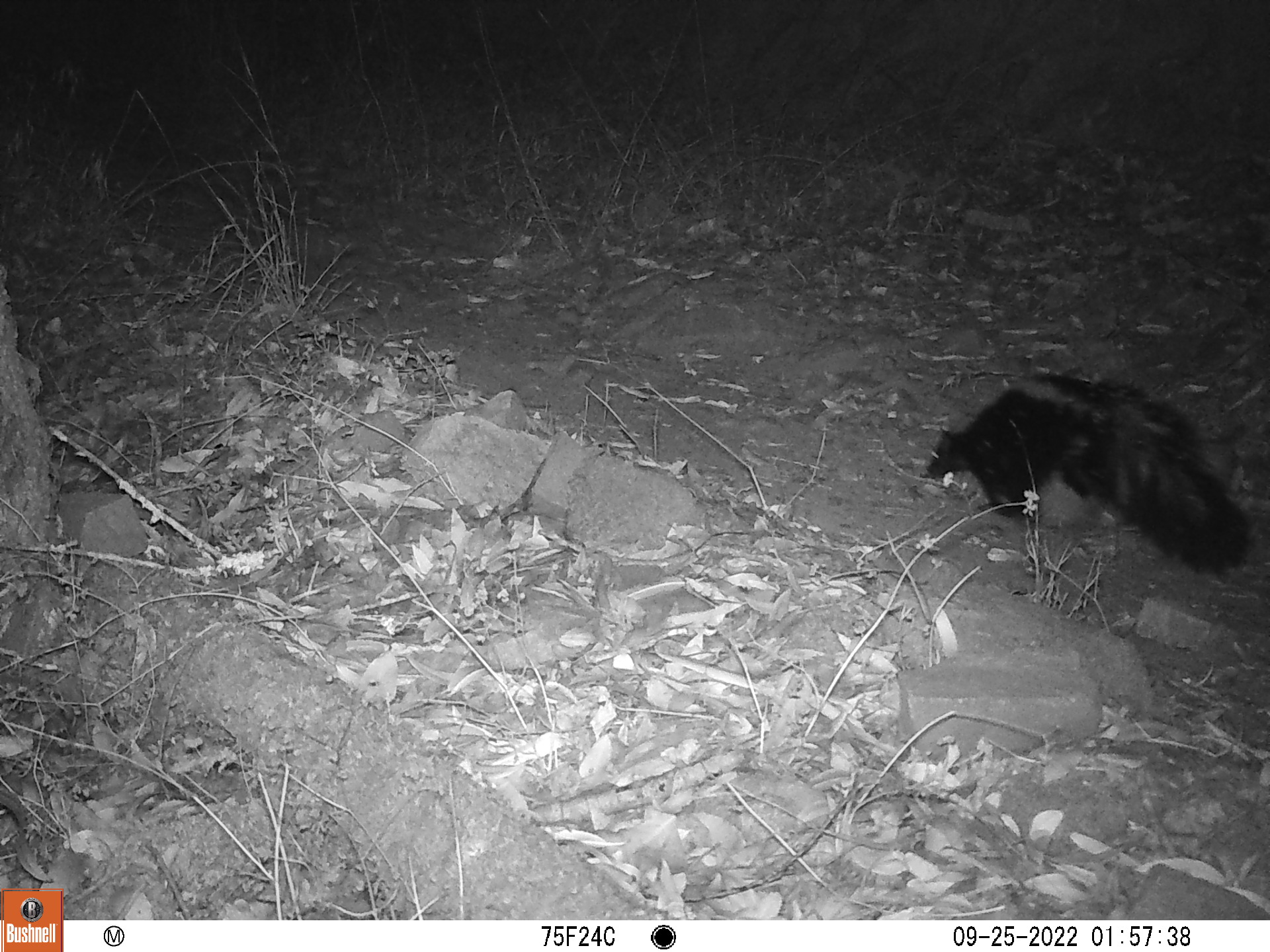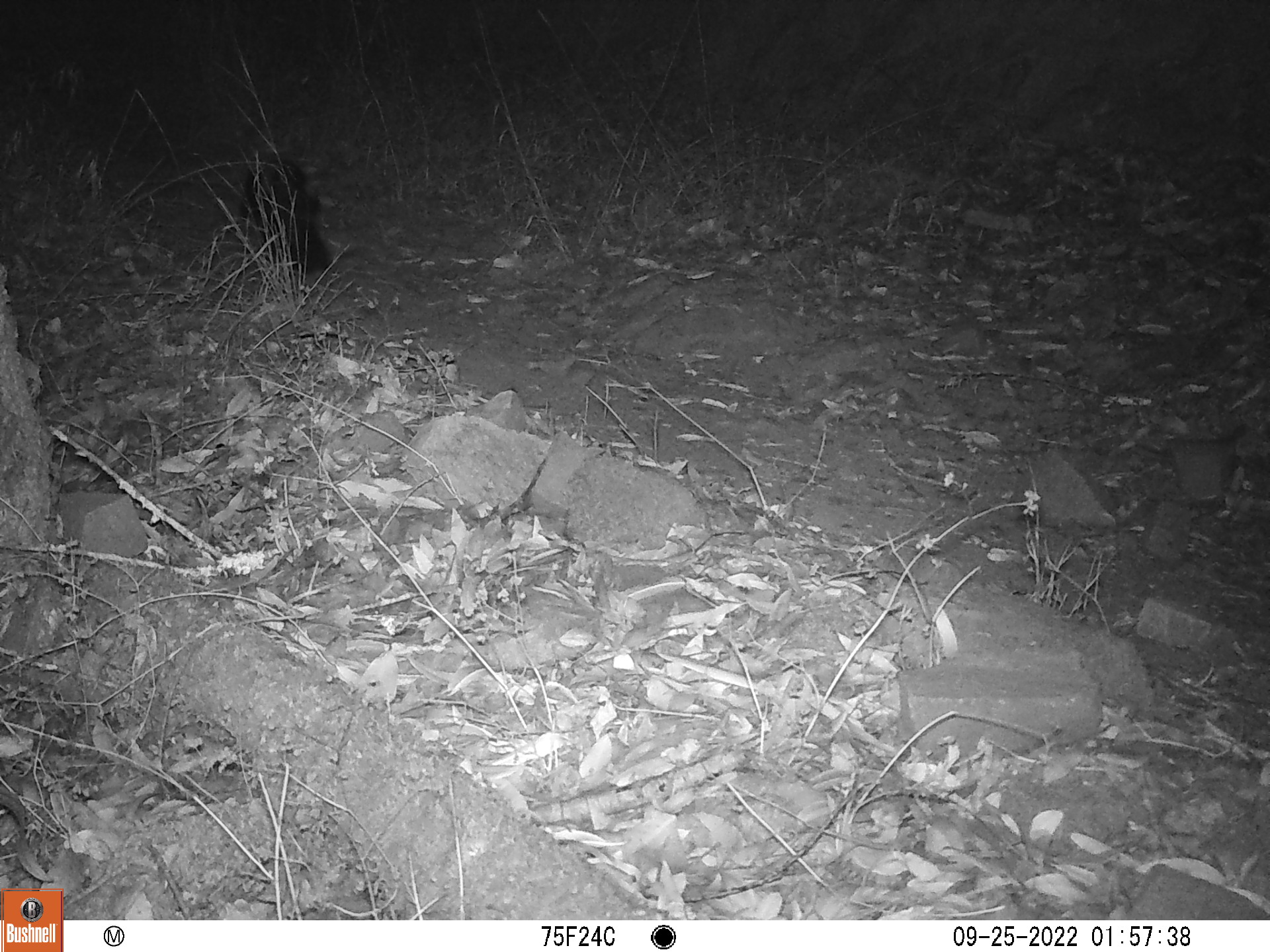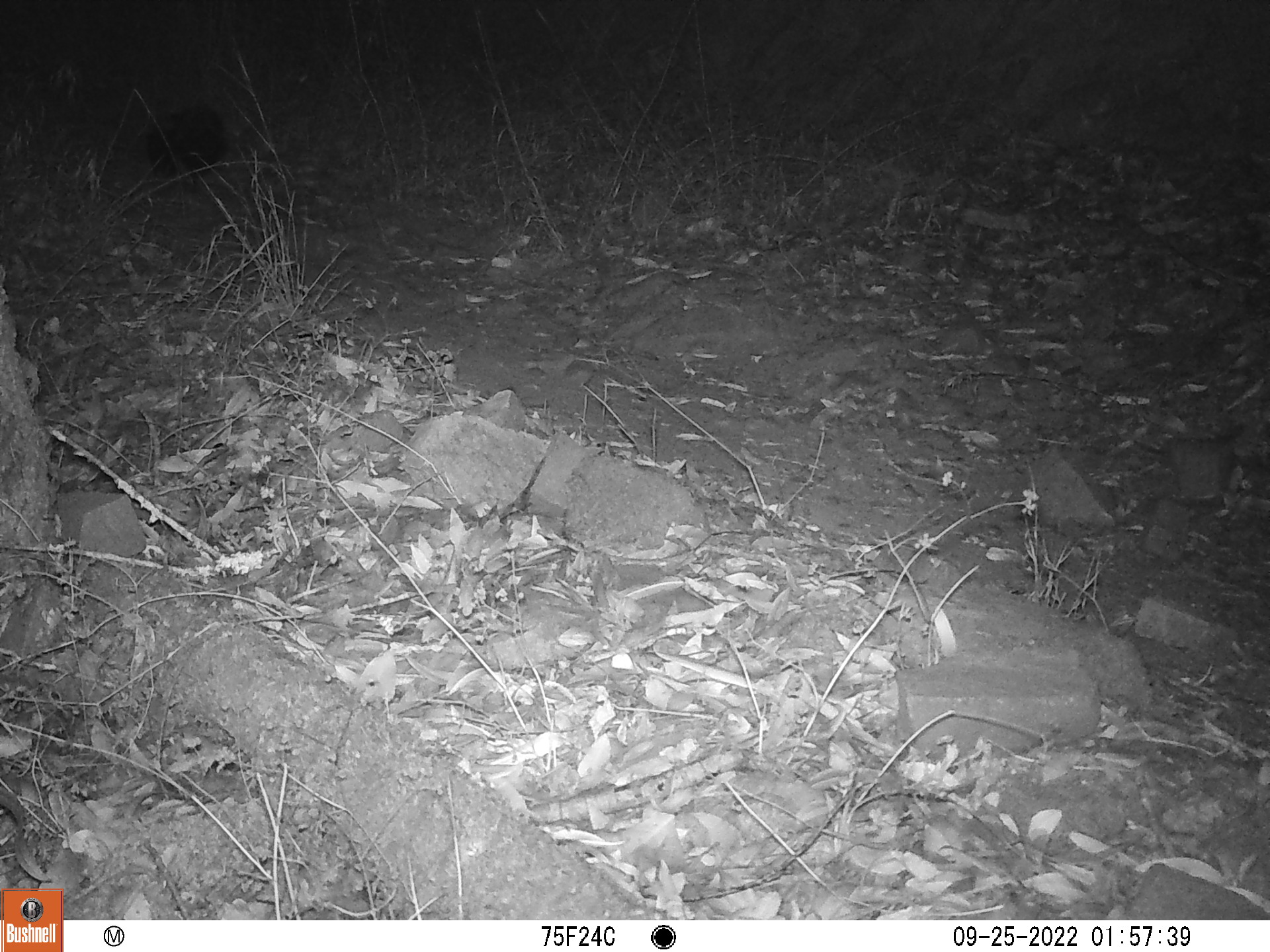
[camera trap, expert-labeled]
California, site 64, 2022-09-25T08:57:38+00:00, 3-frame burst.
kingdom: Animalia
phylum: Chordata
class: Mammalia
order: Carnivora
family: Mephitidae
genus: Mephitis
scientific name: Mephitis mephitis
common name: striped skunk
Striped skunk (Mephitis mephitis).